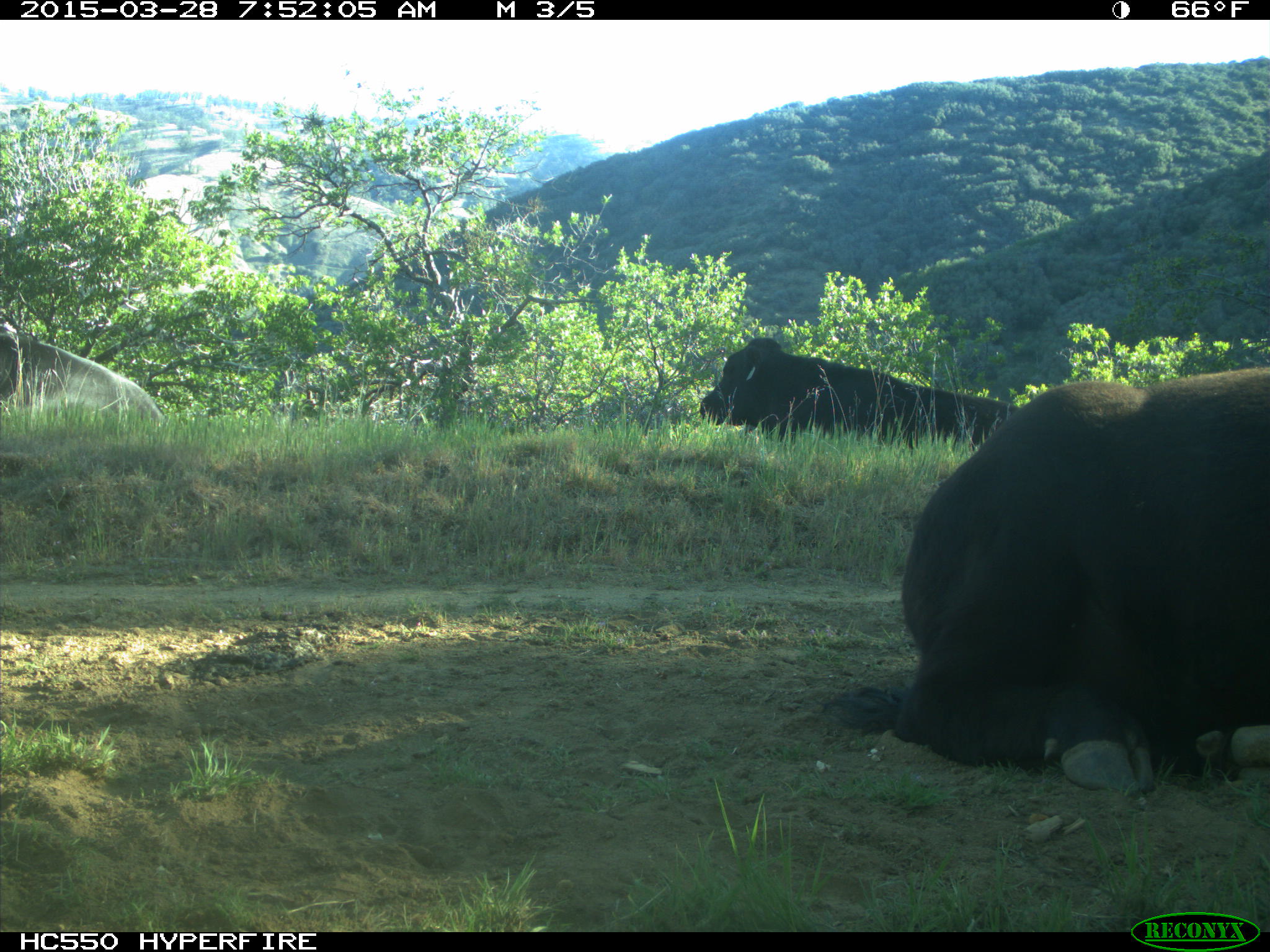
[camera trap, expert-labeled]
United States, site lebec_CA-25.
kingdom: Animalia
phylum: Chordata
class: Mammalia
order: Artiodactyla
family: Bovidae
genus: Bos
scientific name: Bos taurus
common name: domestic cow